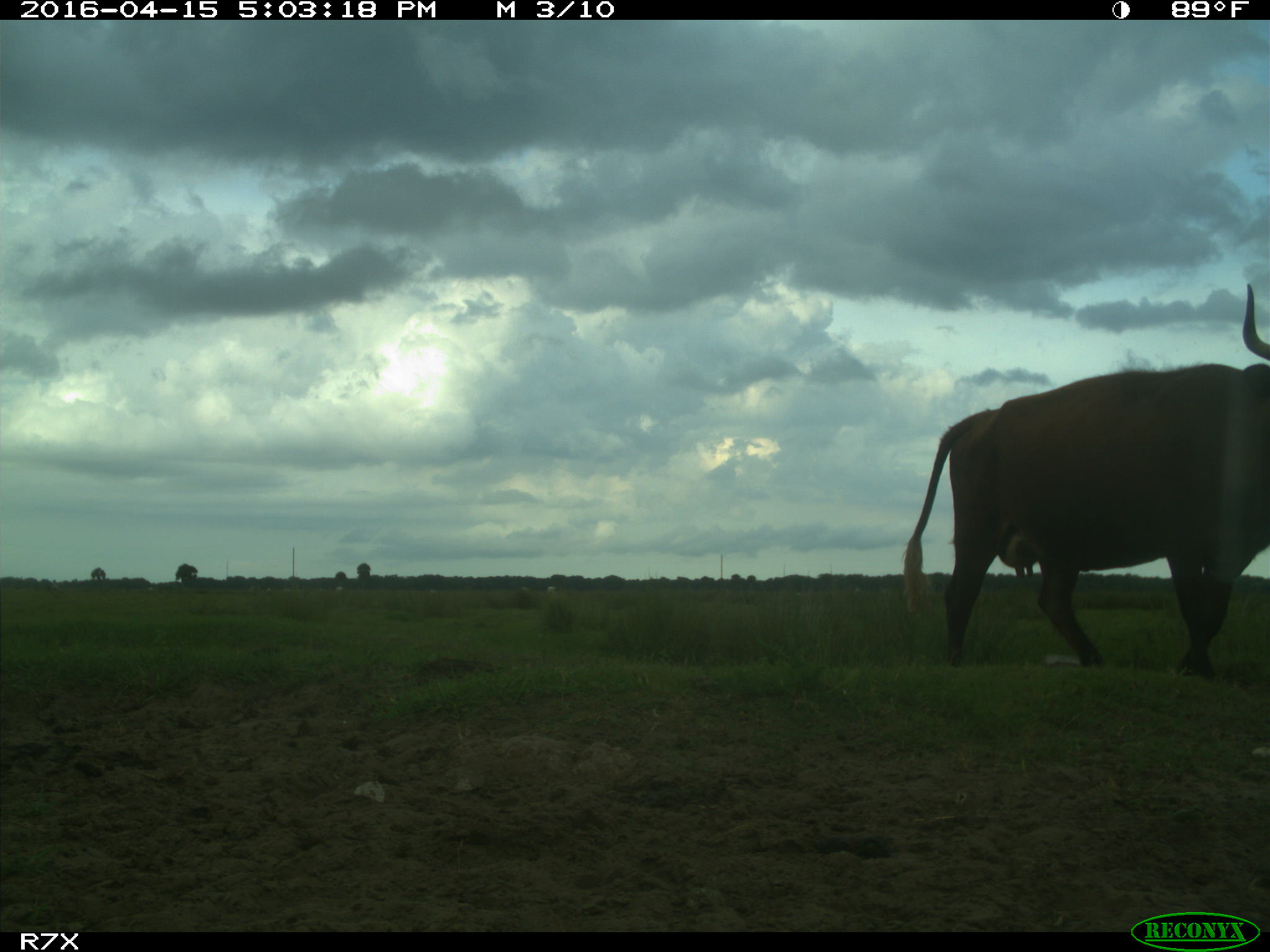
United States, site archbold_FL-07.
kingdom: Animalia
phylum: Chordata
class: Mammalia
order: Artiodactyla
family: Bovidae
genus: Bos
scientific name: Bos taurus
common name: domestic cow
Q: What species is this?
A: Bos taurus (domestic cow).